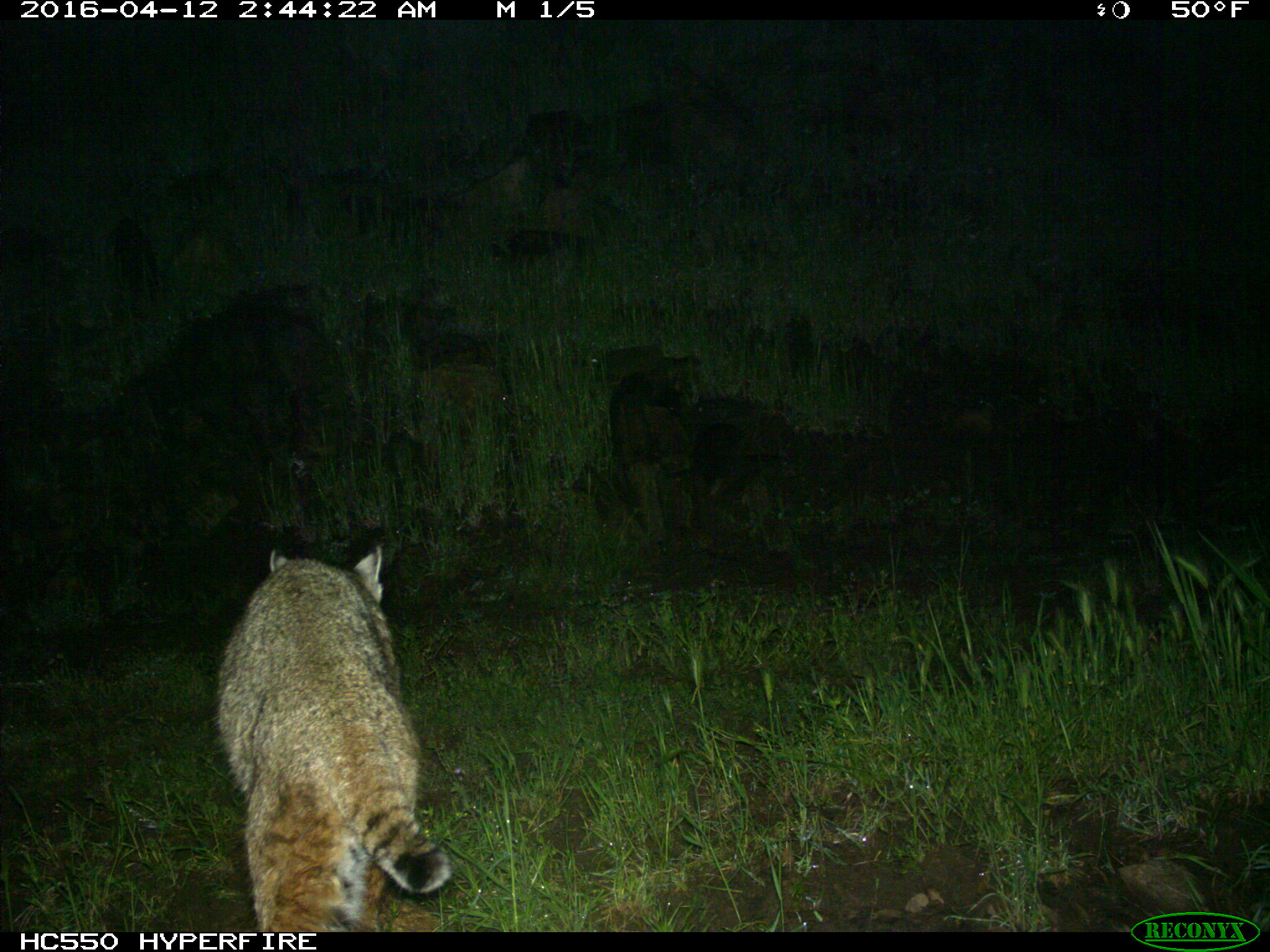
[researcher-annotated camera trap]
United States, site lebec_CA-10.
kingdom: Animalia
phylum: Chordata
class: Mammalia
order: Carnivora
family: Felidae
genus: Lynx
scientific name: Lynx rufus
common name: bobcat